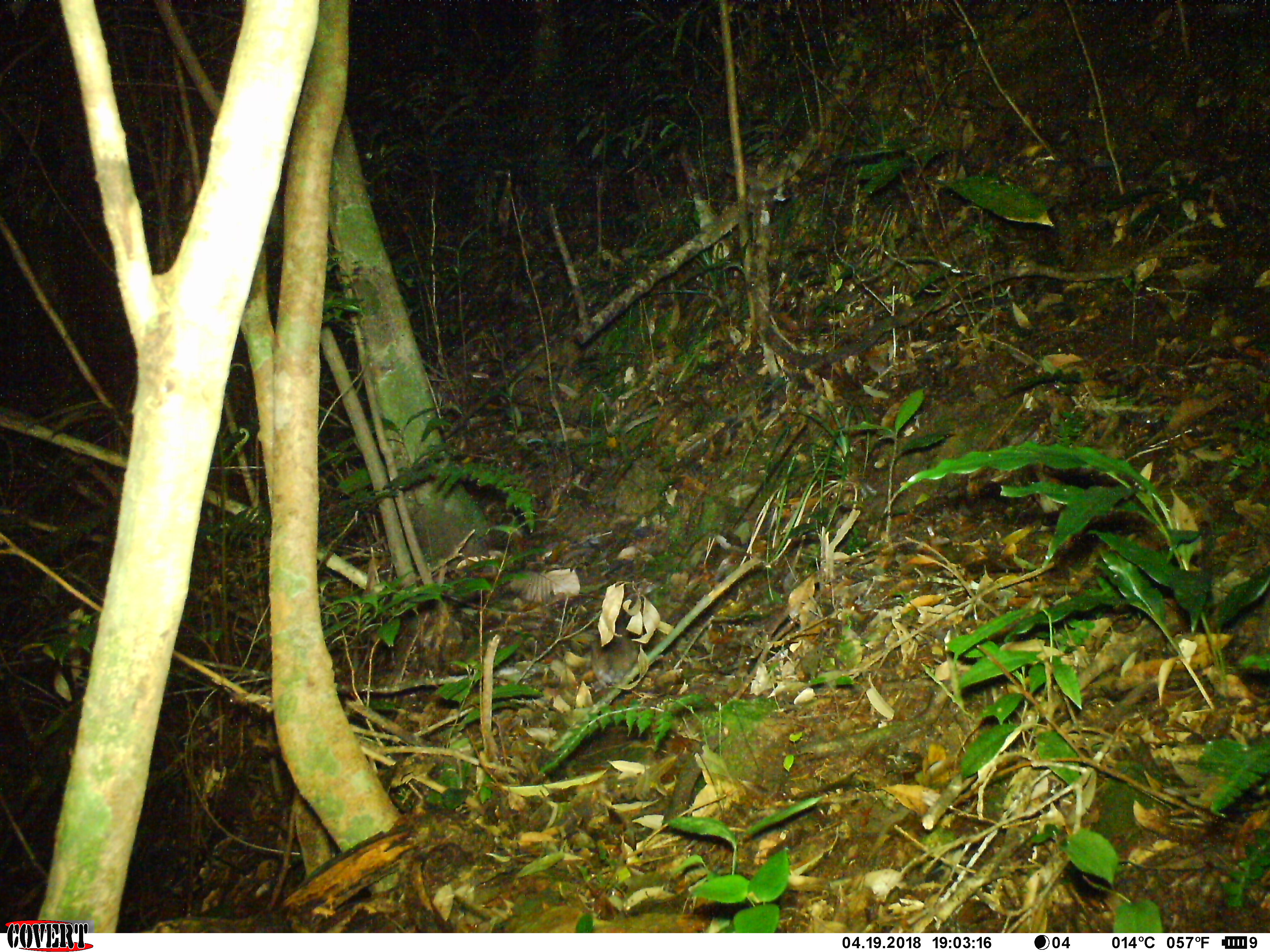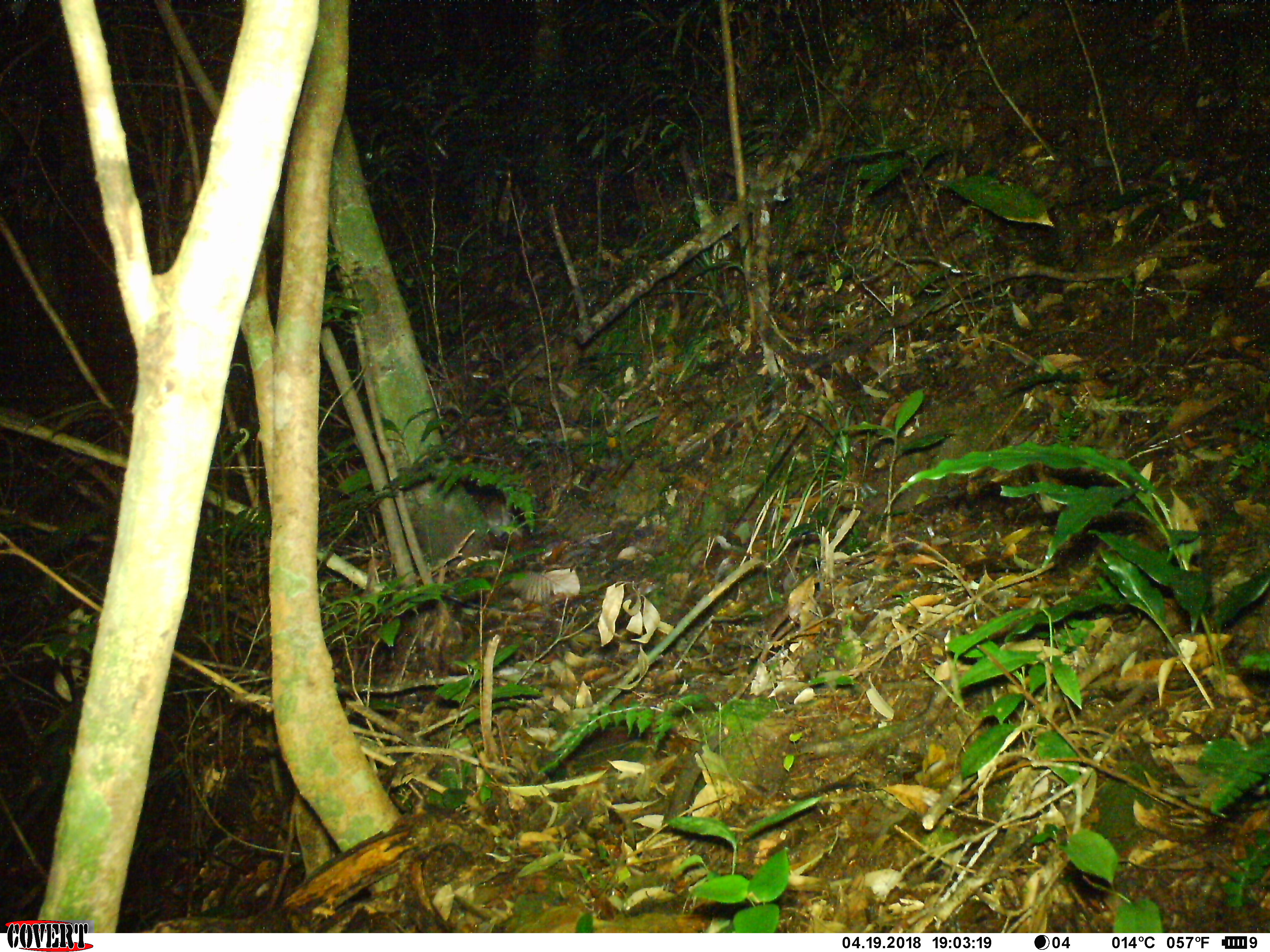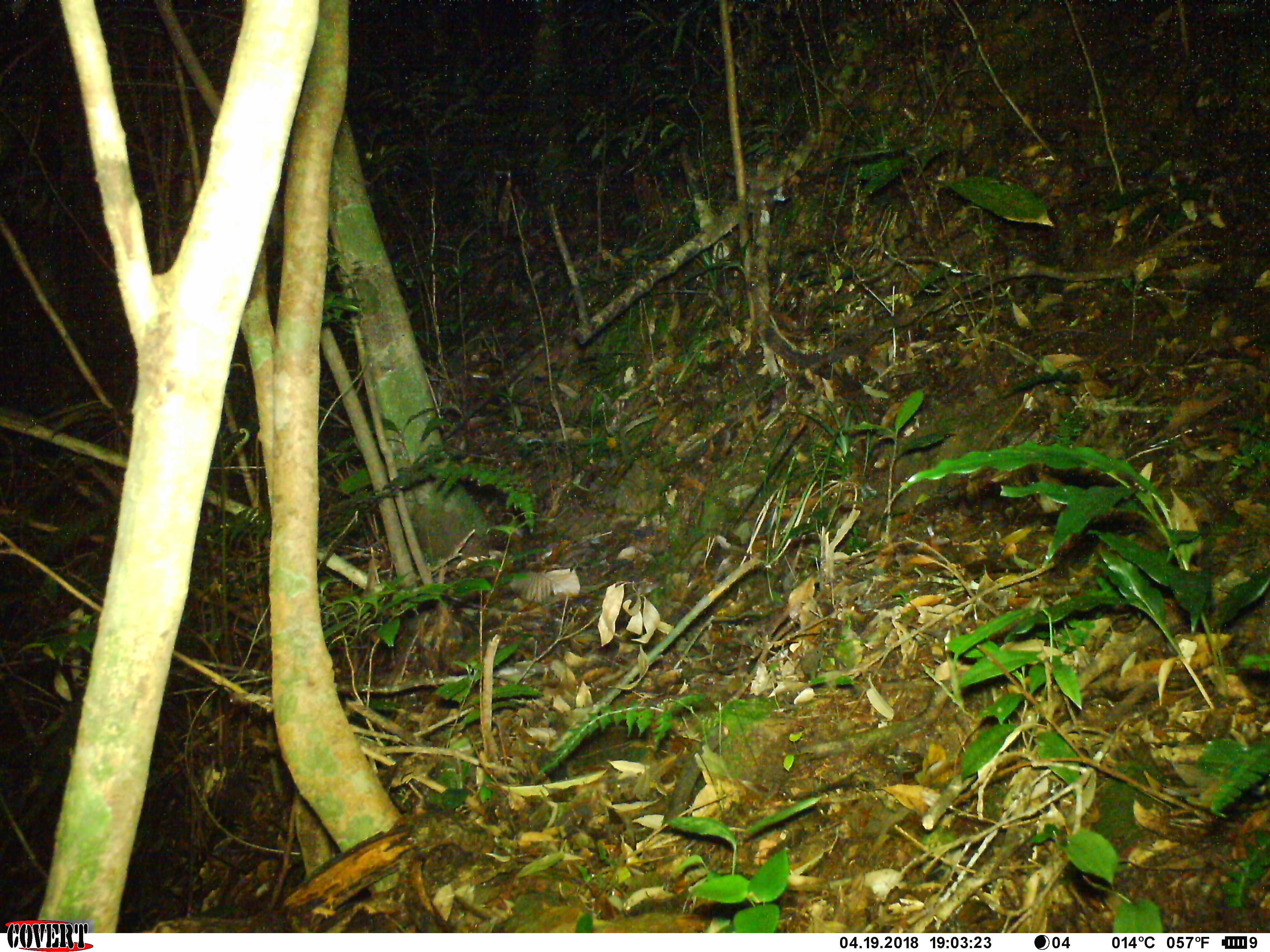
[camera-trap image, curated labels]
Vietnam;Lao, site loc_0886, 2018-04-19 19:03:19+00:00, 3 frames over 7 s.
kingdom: Animalia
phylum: Chordata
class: Mammalia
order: Rodentia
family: Muridae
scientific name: Muridae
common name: old-world mice and rats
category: unidentified murid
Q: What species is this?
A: Unidentified murid (old-world mice and rats) (Muridae).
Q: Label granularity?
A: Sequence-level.